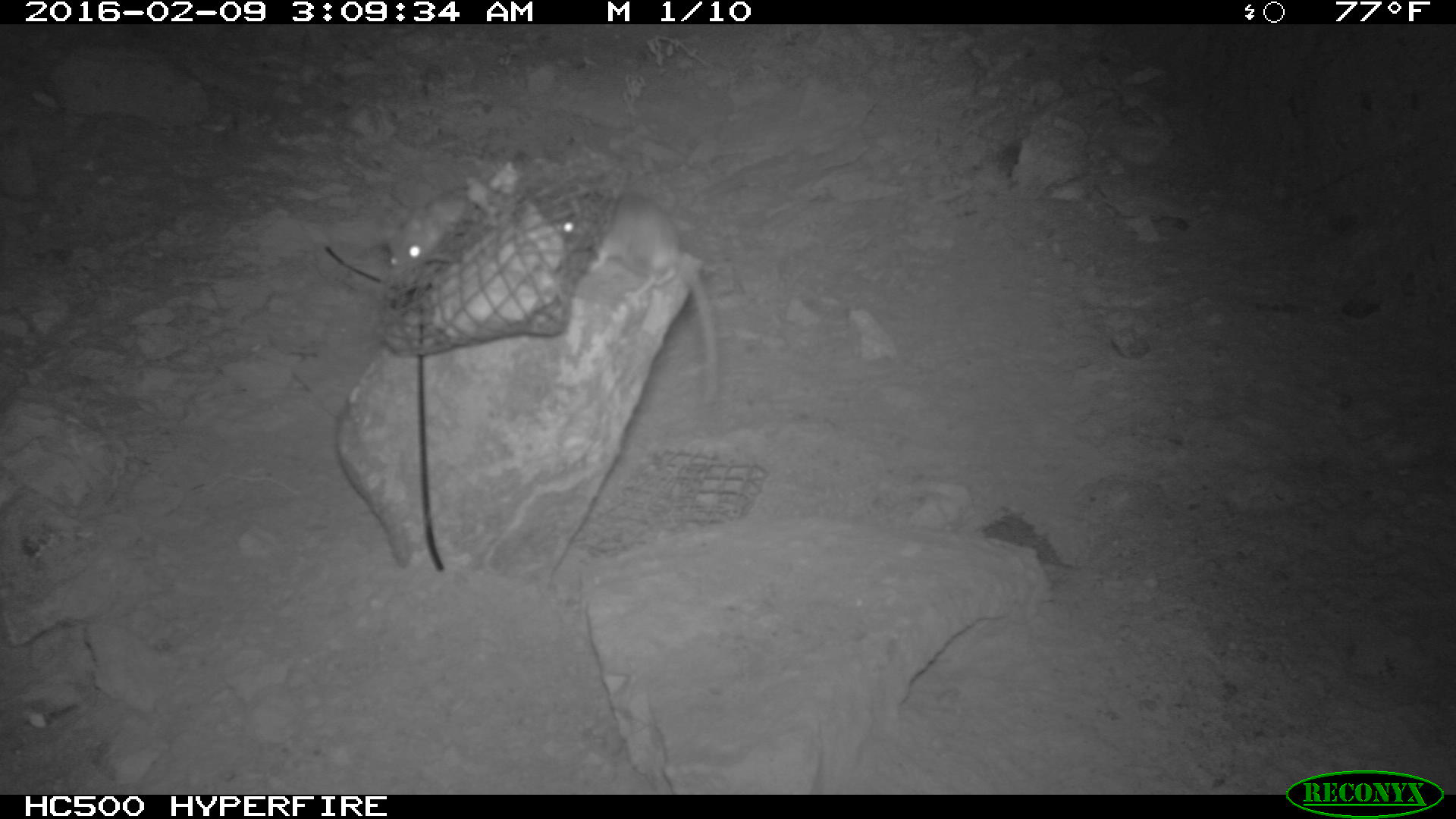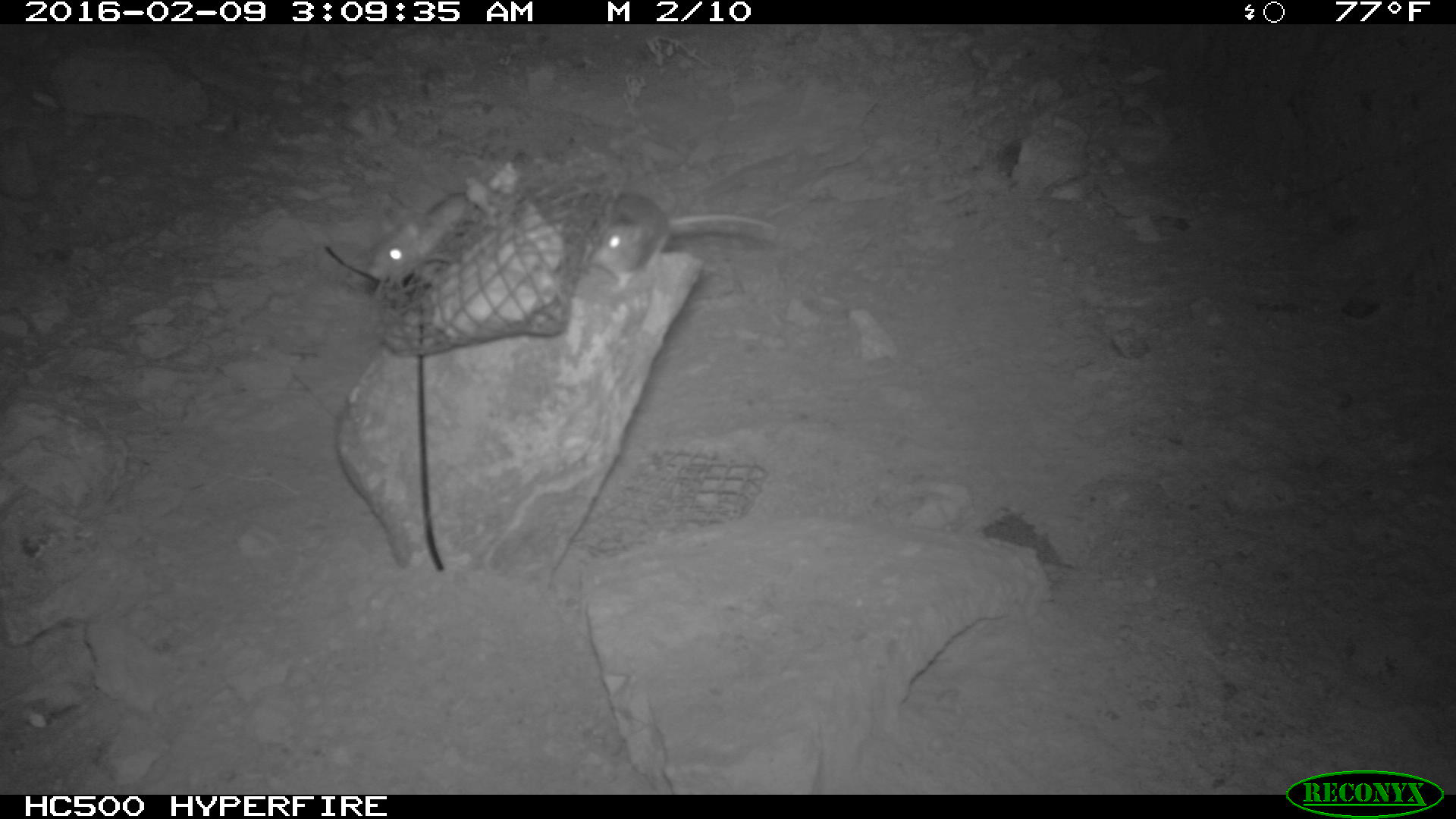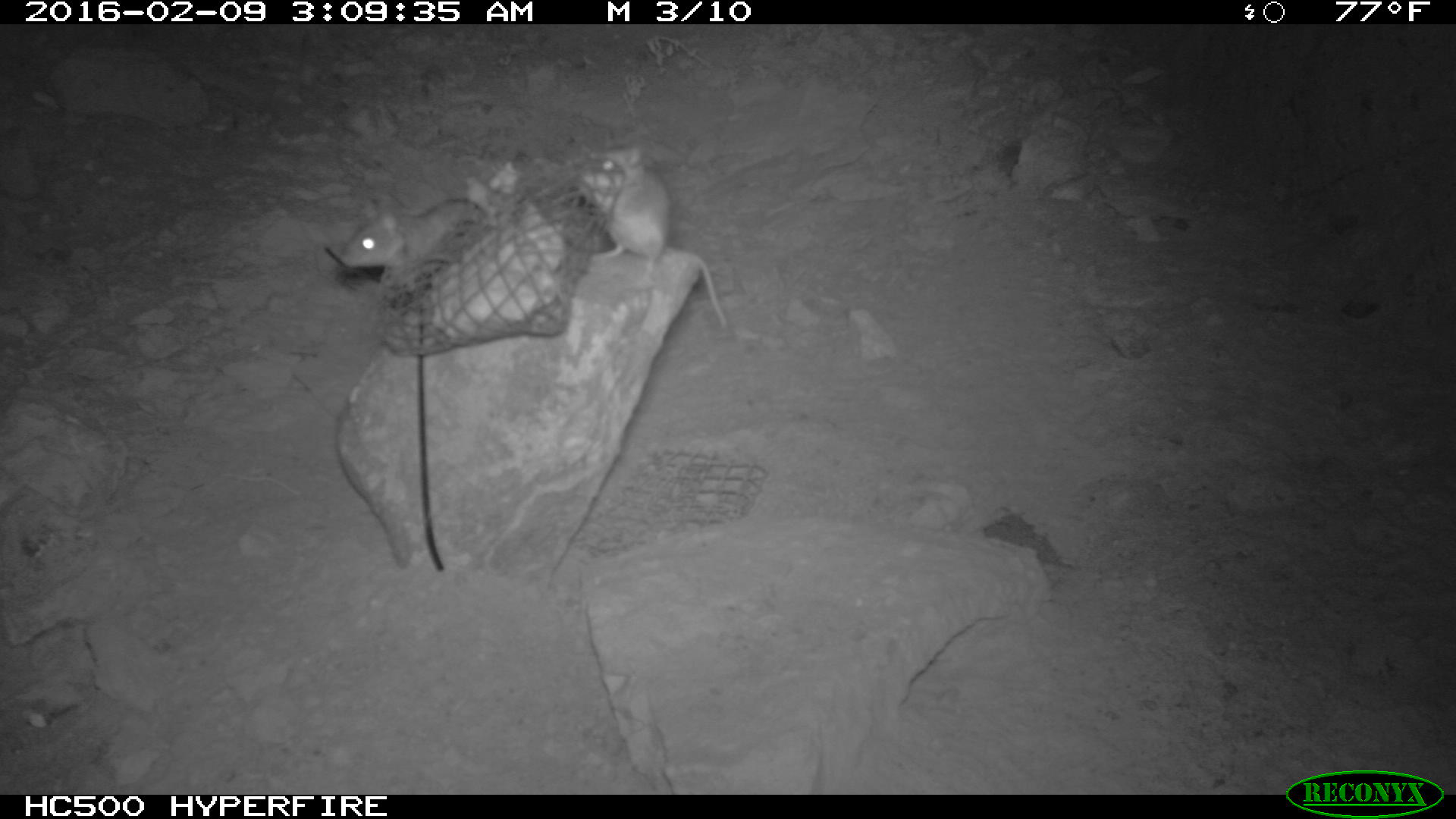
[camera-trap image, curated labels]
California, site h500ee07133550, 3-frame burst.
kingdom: Animalia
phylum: Chordata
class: Mammalia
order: Rodentia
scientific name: Rodentia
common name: rodent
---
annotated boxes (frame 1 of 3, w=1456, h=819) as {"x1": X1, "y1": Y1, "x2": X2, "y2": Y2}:
rodent: {"x1": 555, "y1": 191, "x2": 726, "y2": 406}; {"x1": 384, "y1": 178, "x2": 472, "y2": 282}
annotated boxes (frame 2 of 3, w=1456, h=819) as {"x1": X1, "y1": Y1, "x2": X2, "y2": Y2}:
rodent: {"x1": 588, "y1": 193, "x2": 775, "y2": 292}; {"x1": 366, "y1": 193, "x2": 469, "y2": 286}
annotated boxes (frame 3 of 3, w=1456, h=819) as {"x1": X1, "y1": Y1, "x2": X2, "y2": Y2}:
rodent: {"x1": 572, "y1": 146, "x2": 728, "y2": 330}; {"x1": 337, "y1": 193, "x2": 489, "y2": 266}